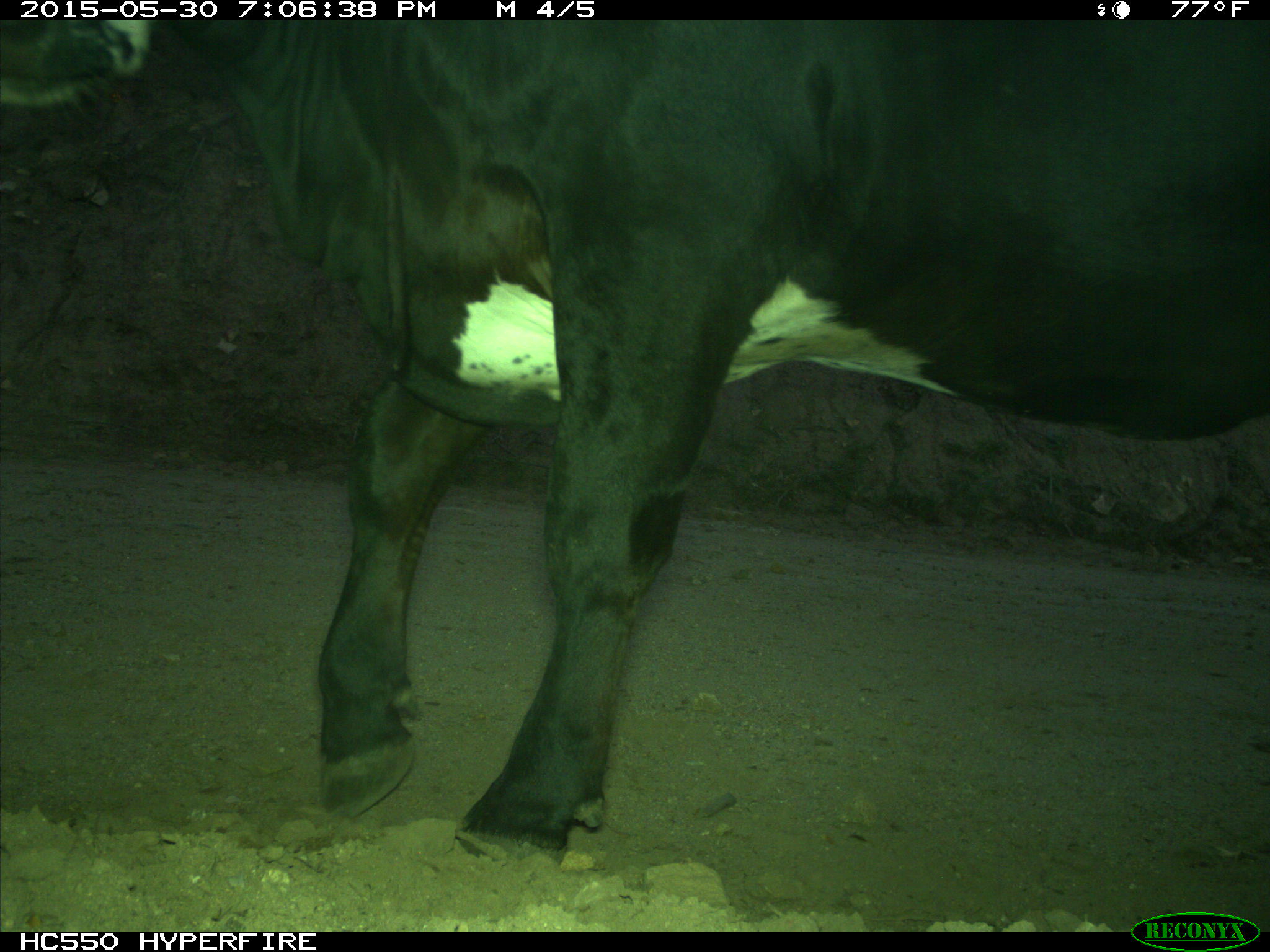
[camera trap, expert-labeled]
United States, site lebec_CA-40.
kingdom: Animalia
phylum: Chordata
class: Mammalia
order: Artiodactyla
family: Bovidae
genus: Bos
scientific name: Bos taurus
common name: domestic cow